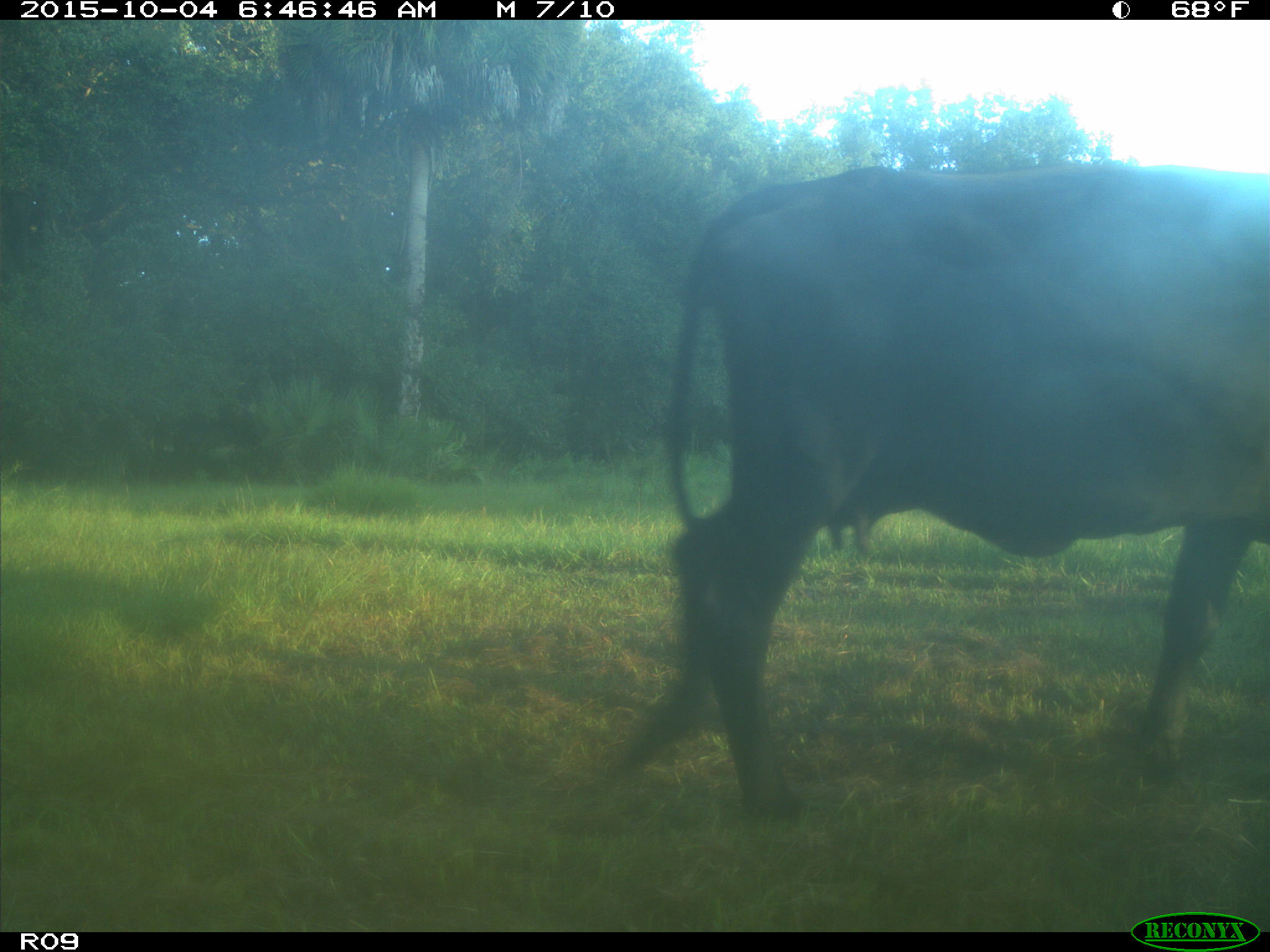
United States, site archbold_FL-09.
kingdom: Animalia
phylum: Chordata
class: Mammalia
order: Artiodactyla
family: Bovidae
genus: Bos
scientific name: Bos taurus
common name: domestic cow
Bos taurus (domestic cow).